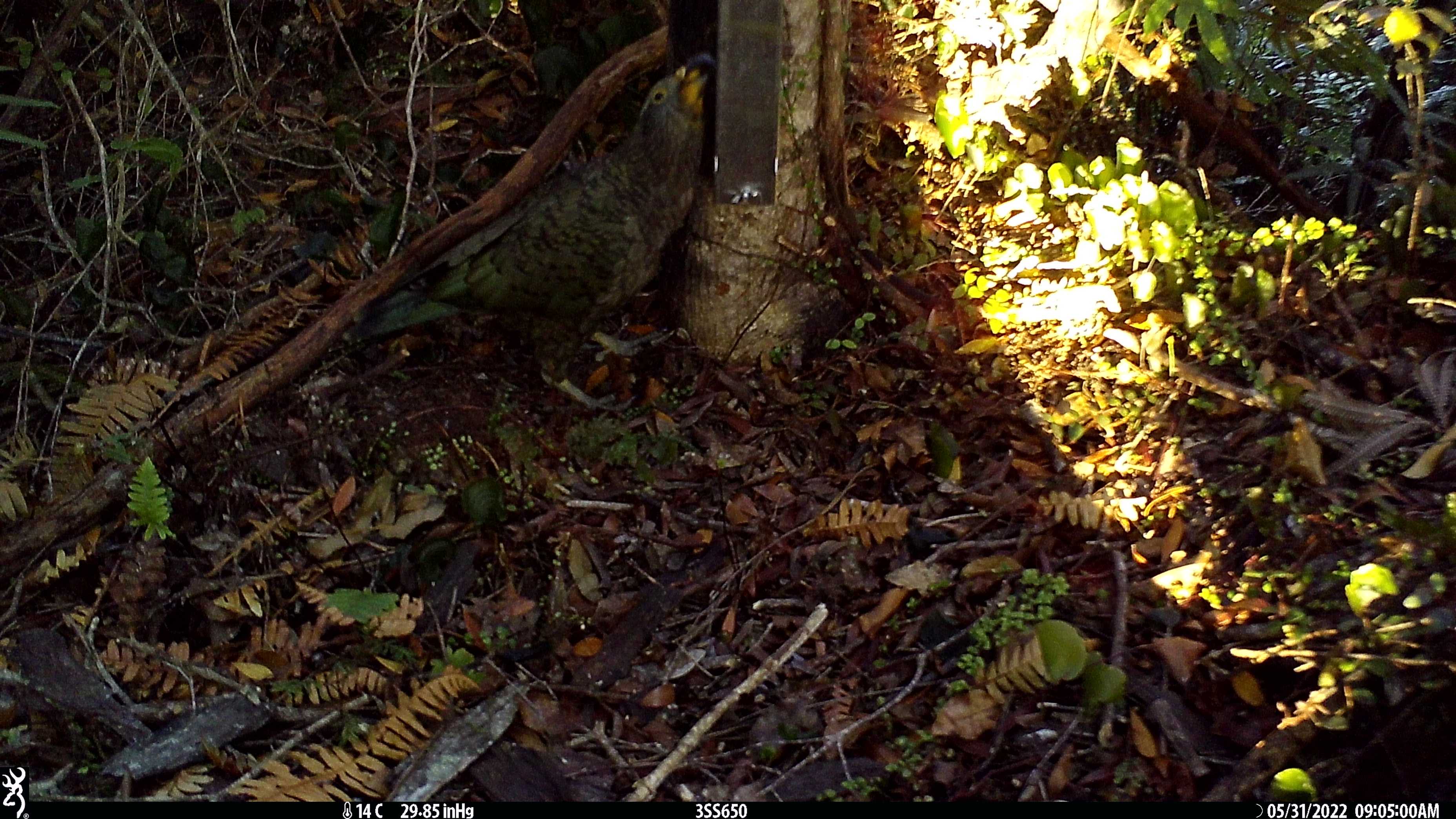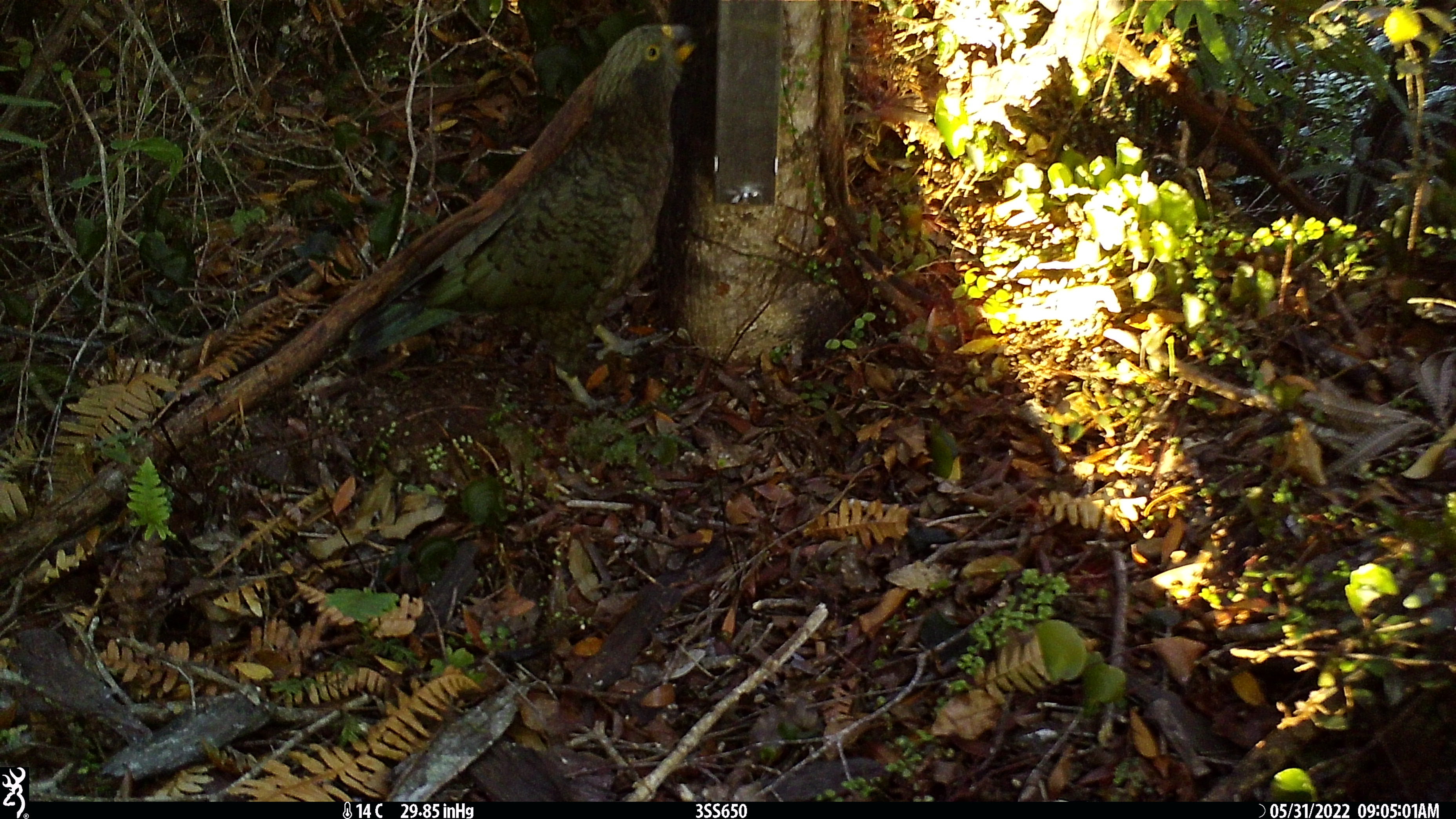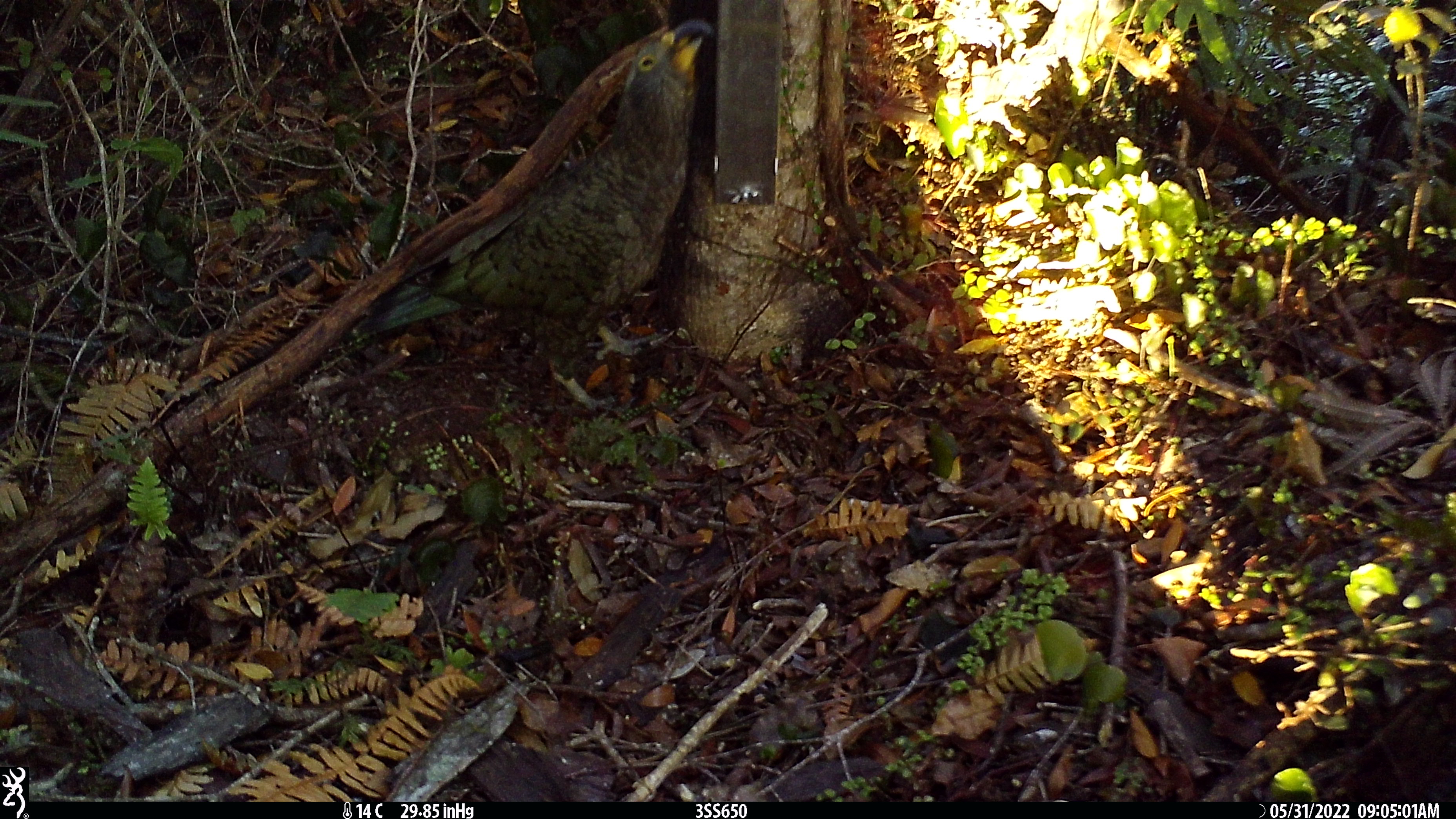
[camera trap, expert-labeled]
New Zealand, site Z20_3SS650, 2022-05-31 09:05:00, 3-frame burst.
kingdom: Animalia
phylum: Chordata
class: Aves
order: Psittaciformes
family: Strigopidae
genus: Nestor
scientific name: Nestor notabilis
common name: kea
Kea (Nestor notabilis).